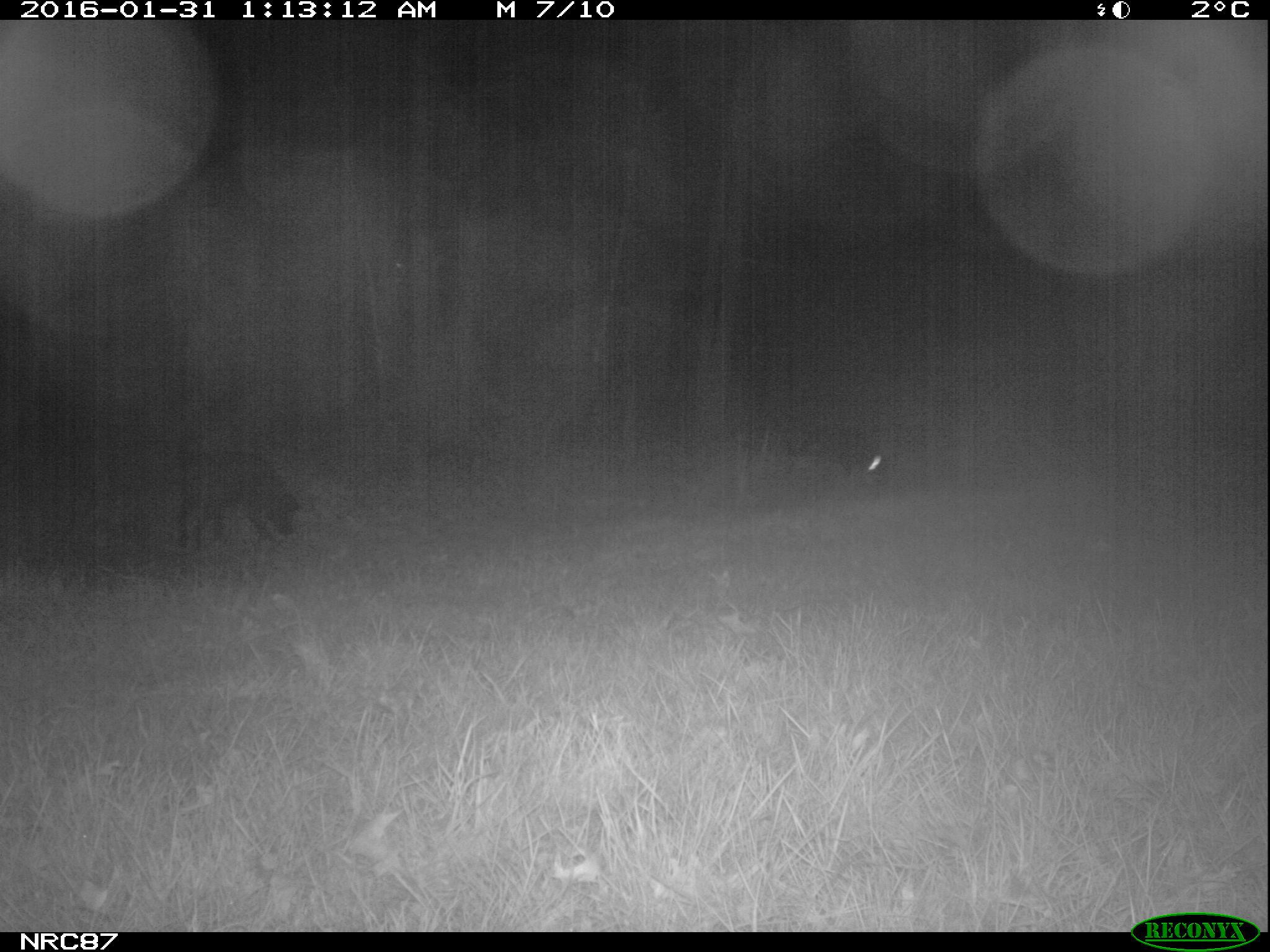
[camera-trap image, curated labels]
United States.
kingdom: Animalia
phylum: Chordata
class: Mammalia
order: Carnivora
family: Canidae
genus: Canis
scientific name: Canis familiaris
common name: domestic dog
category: Dog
Dog (domestic dog) (Canis familiaris).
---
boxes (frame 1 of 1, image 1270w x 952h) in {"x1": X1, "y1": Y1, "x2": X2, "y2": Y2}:
Dog: {"x1": 147, "y1": 414, "x2": 315, "y2": 562}